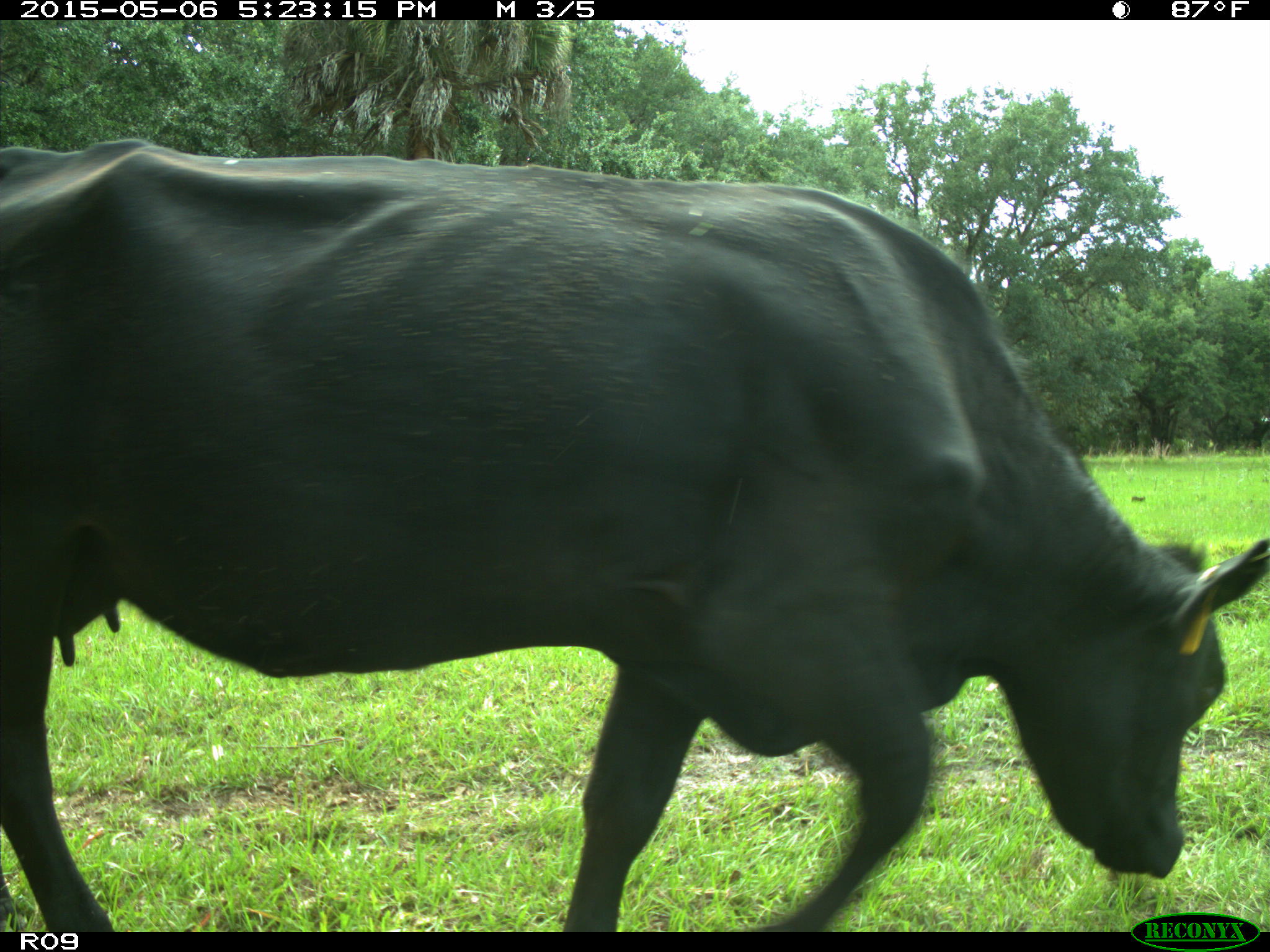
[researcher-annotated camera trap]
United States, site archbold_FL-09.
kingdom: Animalia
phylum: Chordata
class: Mammalia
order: Artiodactyla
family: Bovidae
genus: Bos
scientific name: Bos taurus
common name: domestic cow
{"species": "Bos taurus (domestic cow)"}